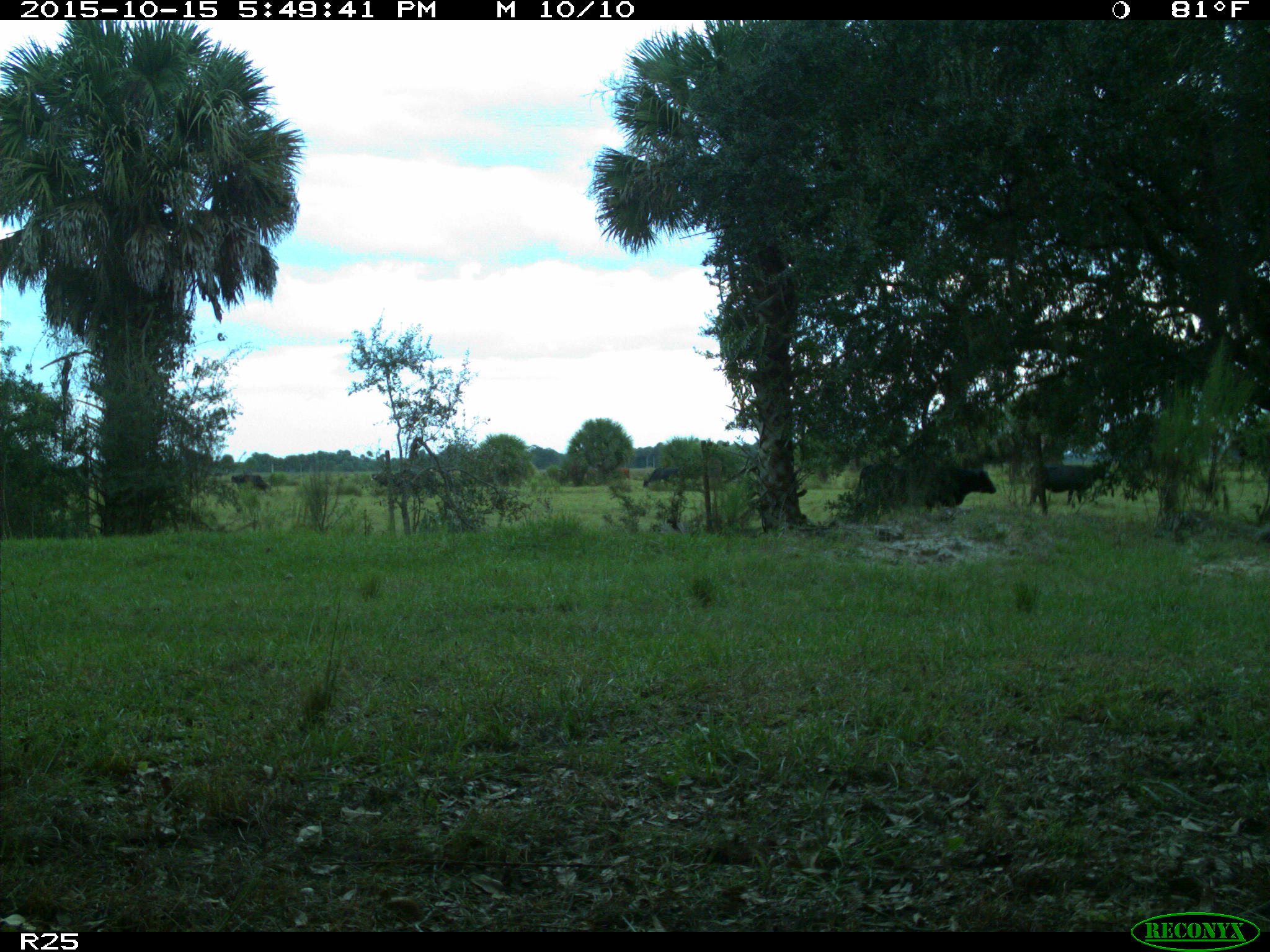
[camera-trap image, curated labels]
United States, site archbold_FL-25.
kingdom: Animalia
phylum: Chordata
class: Mammalia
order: Artiodactyla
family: Bovidae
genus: Bos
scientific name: Bos taurus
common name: domestic cow